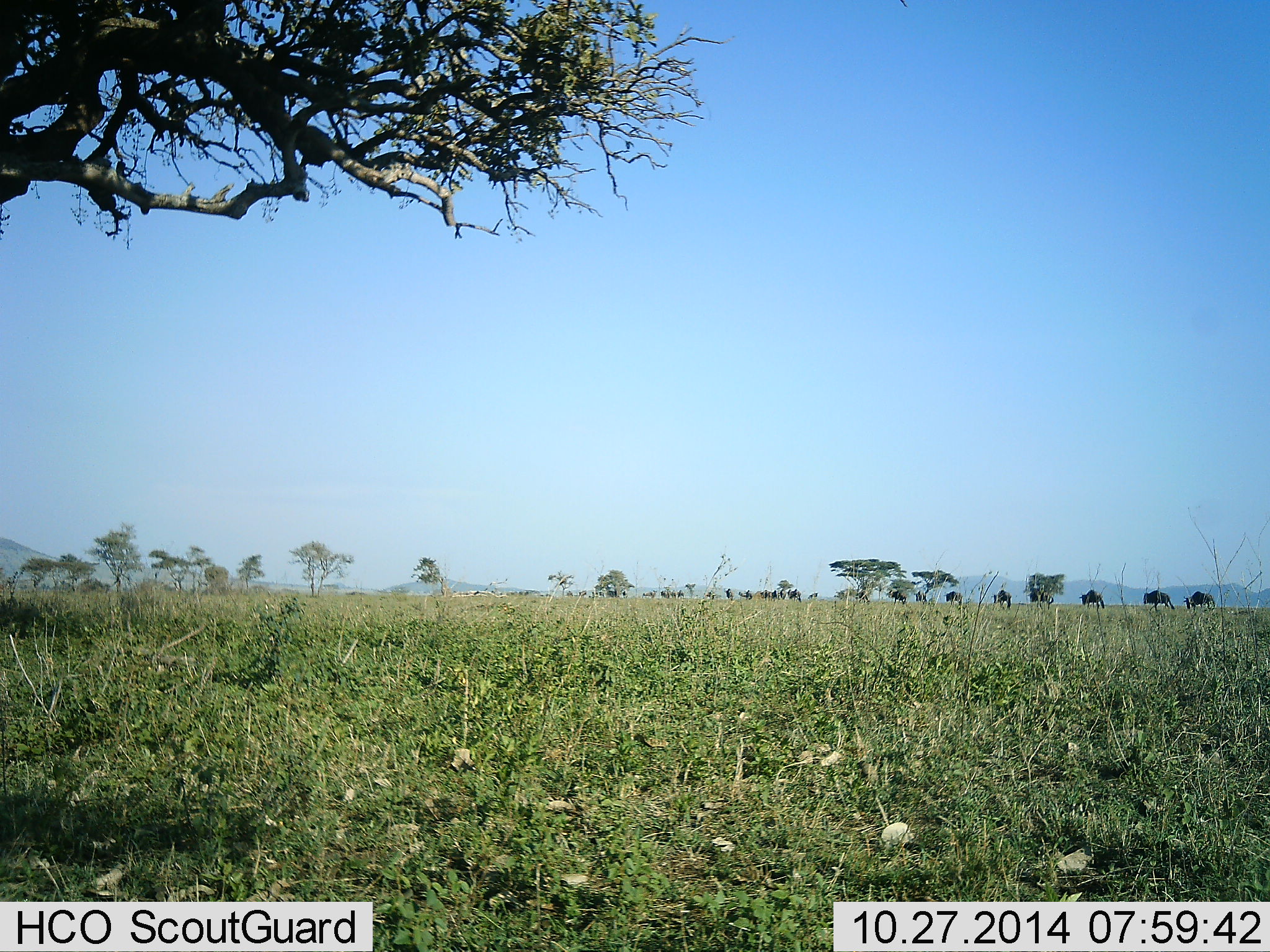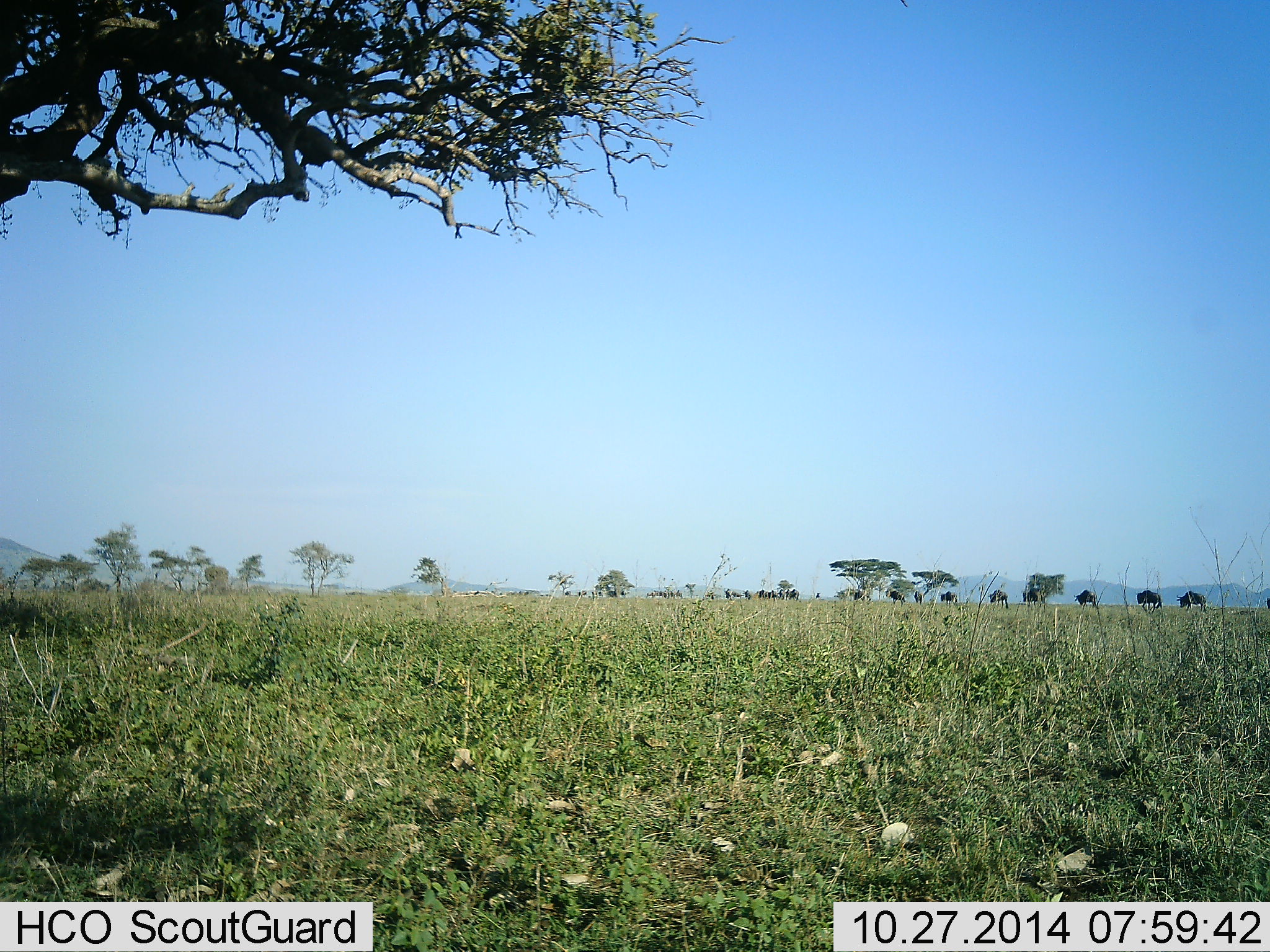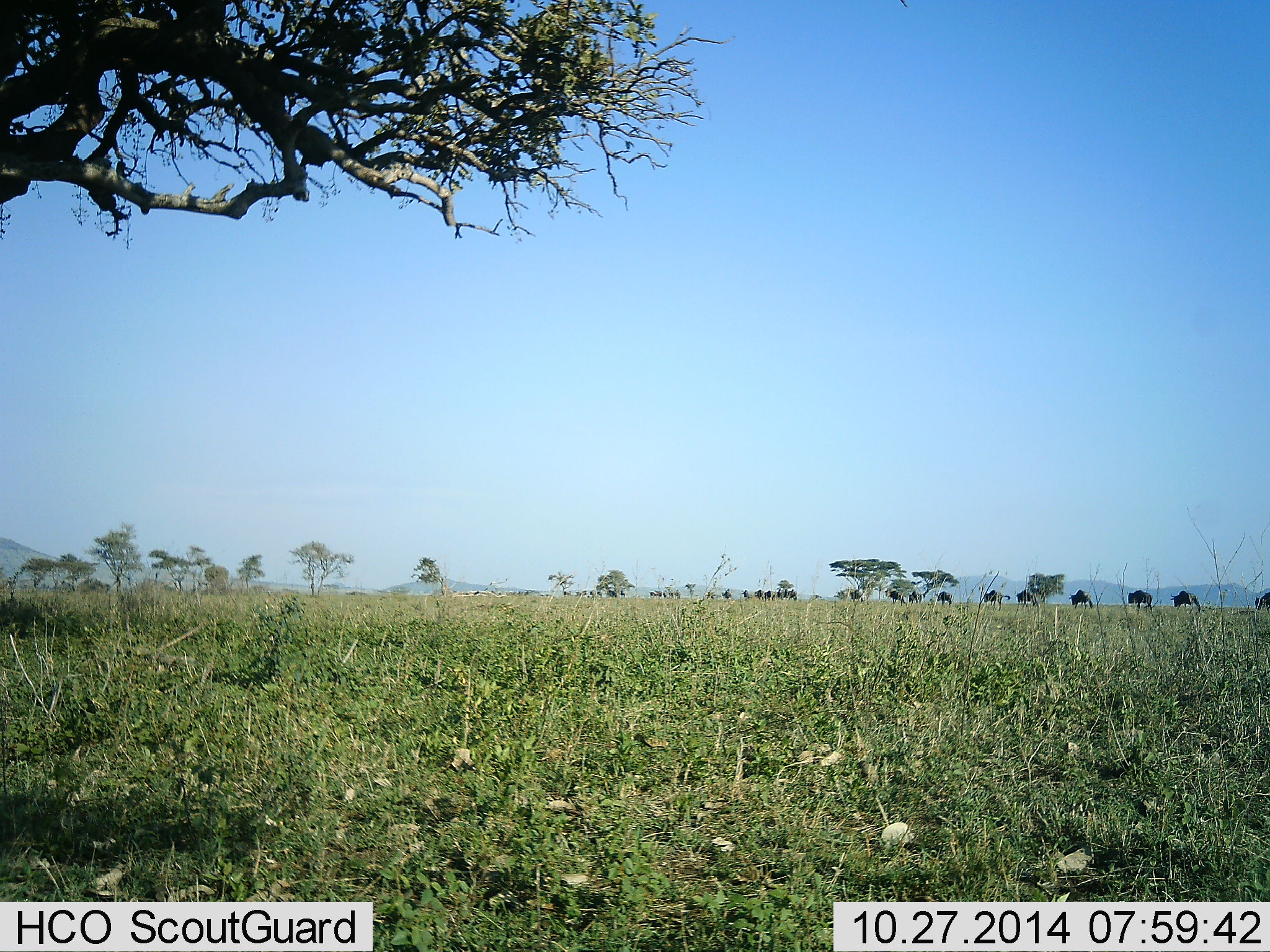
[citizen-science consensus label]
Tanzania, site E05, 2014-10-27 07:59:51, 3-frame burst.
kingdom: Animalia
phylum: Chordata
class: Mammalia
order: Artiodactyla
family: Bovidae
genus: Connochaetes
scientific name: Connochaetes taurinus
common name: blue wildebeest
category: wildebeest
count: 11-50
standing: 0%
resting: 0%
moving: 100%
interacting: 0%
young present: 0%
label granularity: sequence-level